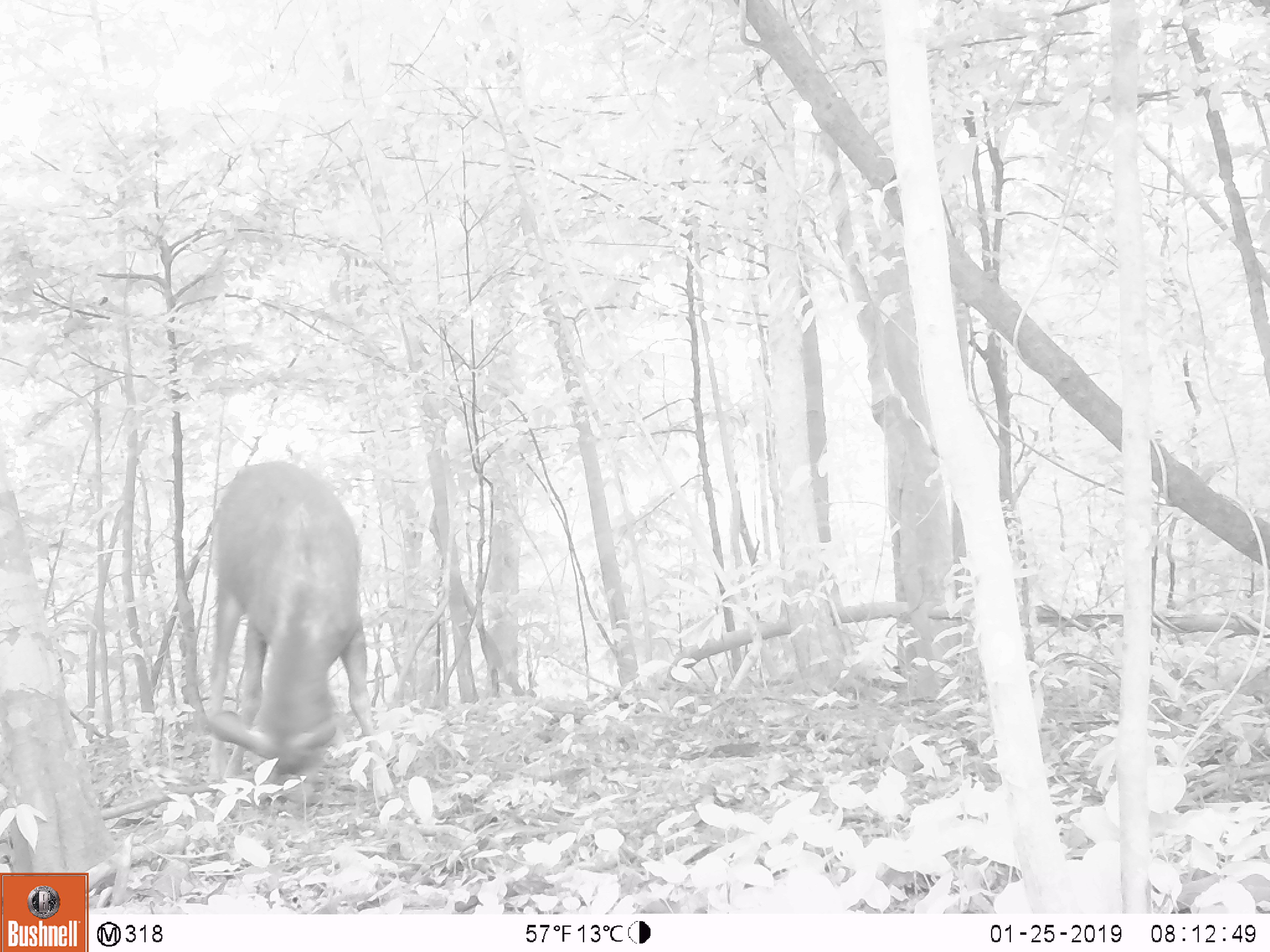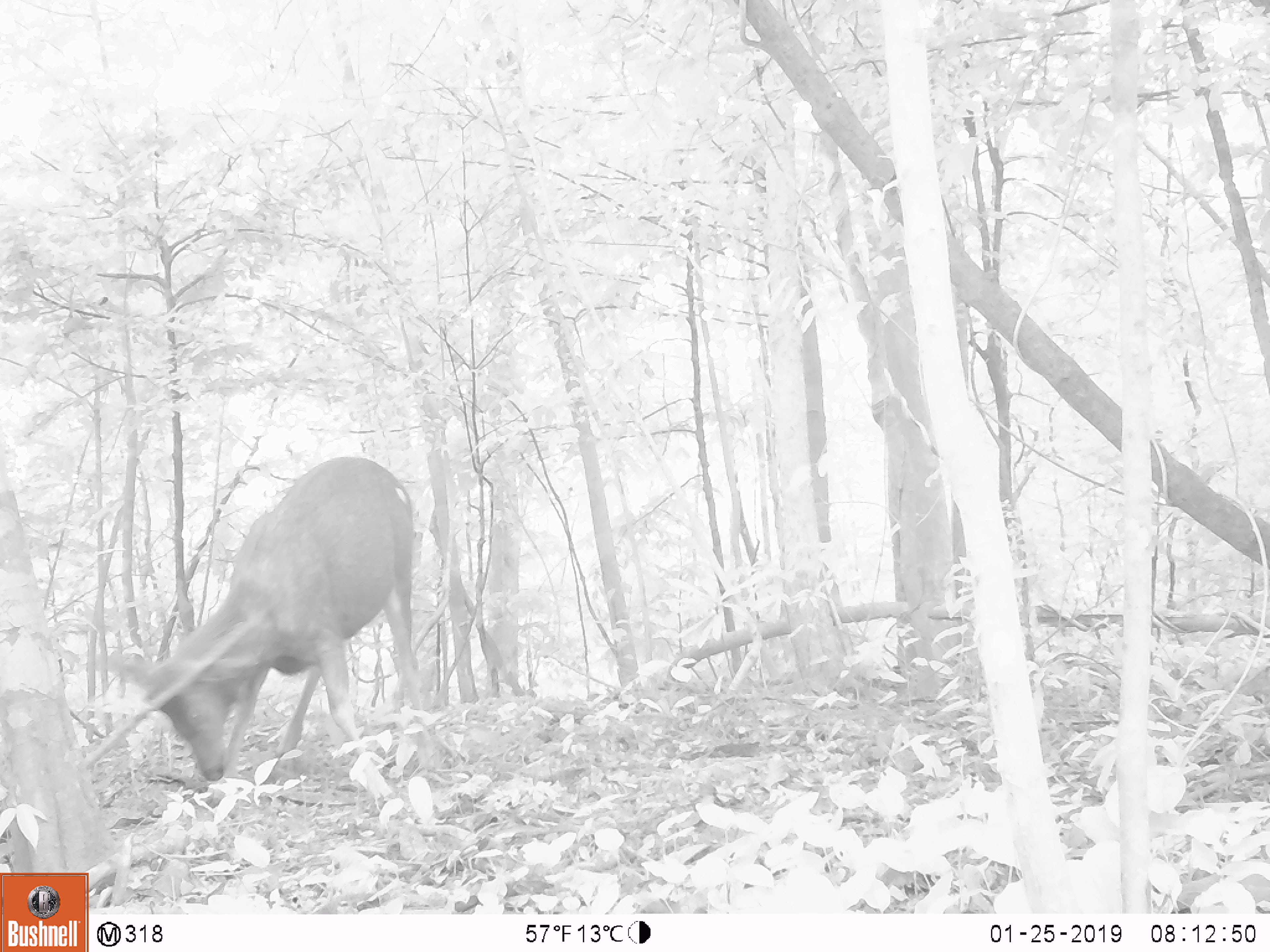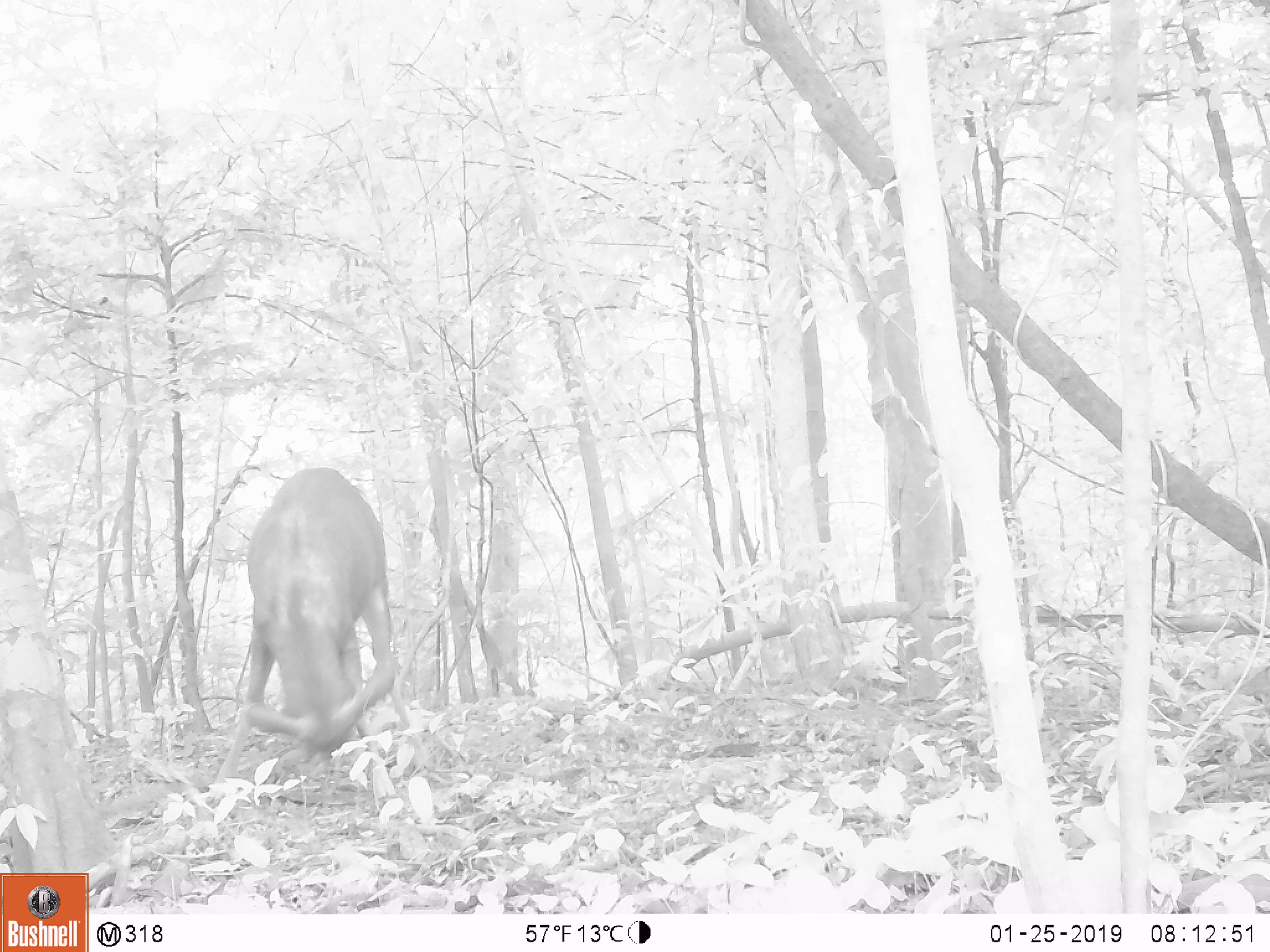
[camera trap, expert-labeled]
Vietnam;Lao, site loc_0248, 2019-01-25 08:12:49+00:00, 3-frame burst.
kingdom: Animalia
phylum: Chordata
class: Mammalia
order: Artiodactyla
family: Cervidae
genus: Rusa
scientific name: Rusa unicolor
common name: sambar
Sambar (Rusa unicolor). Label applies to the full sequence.